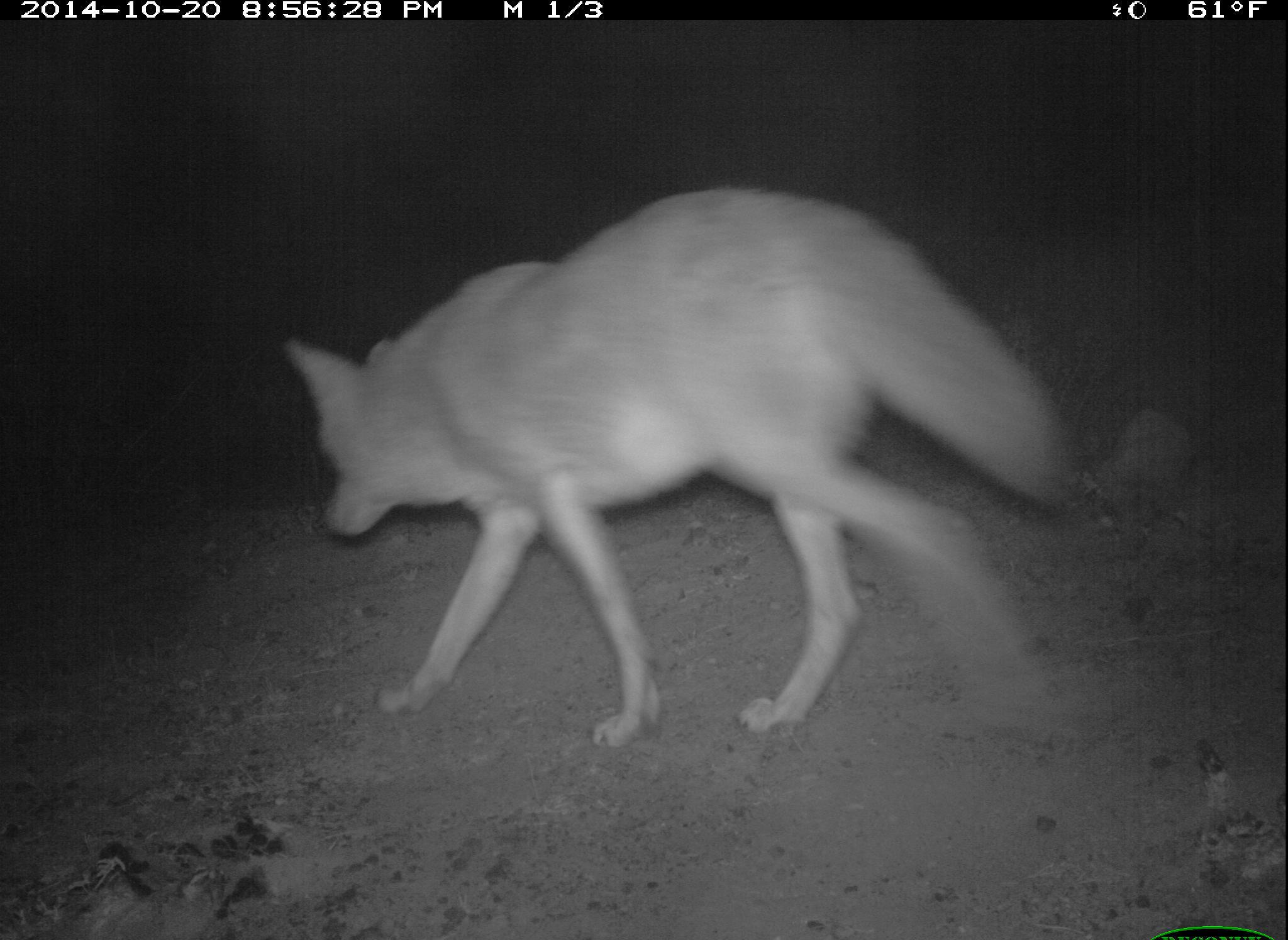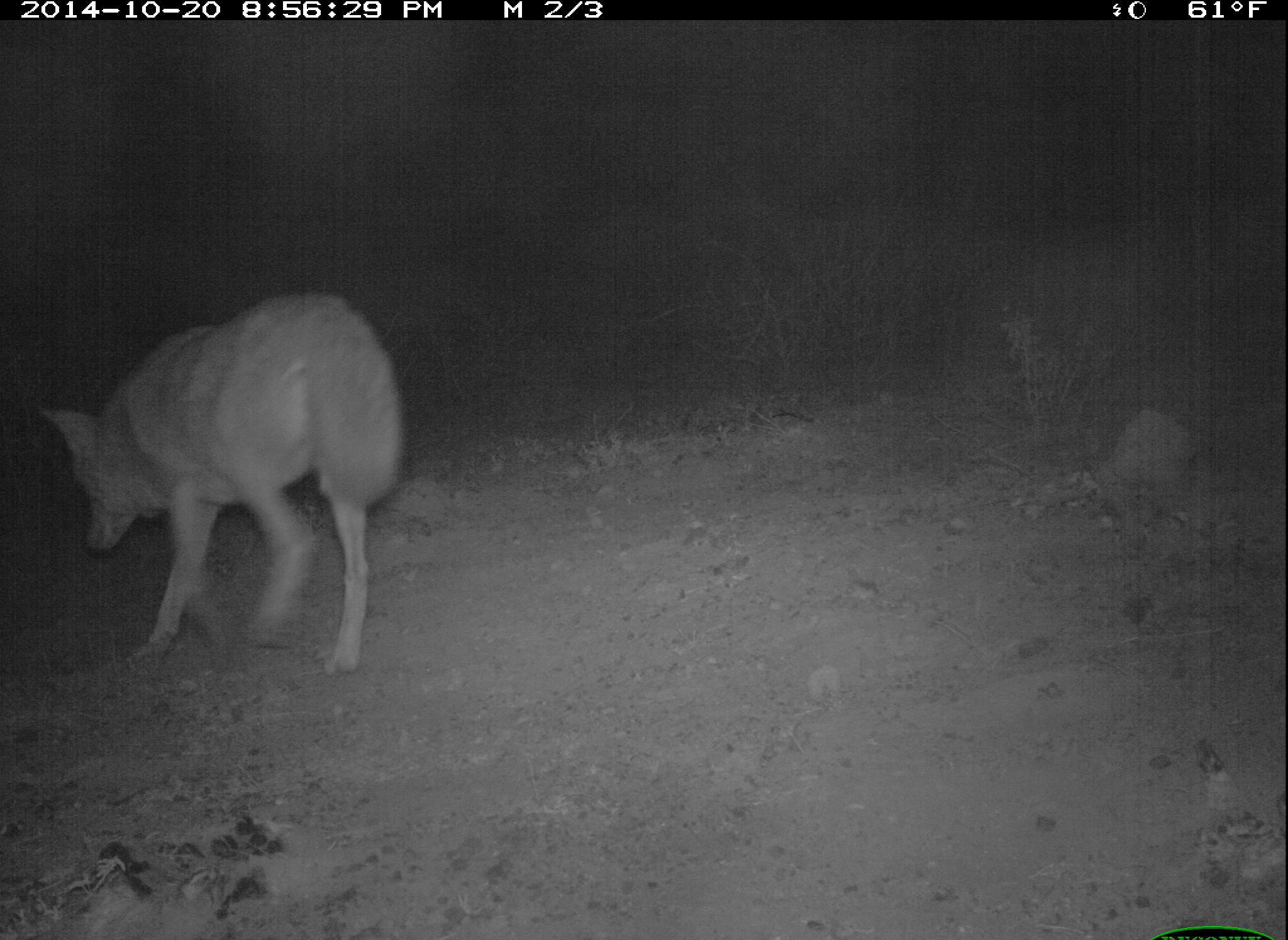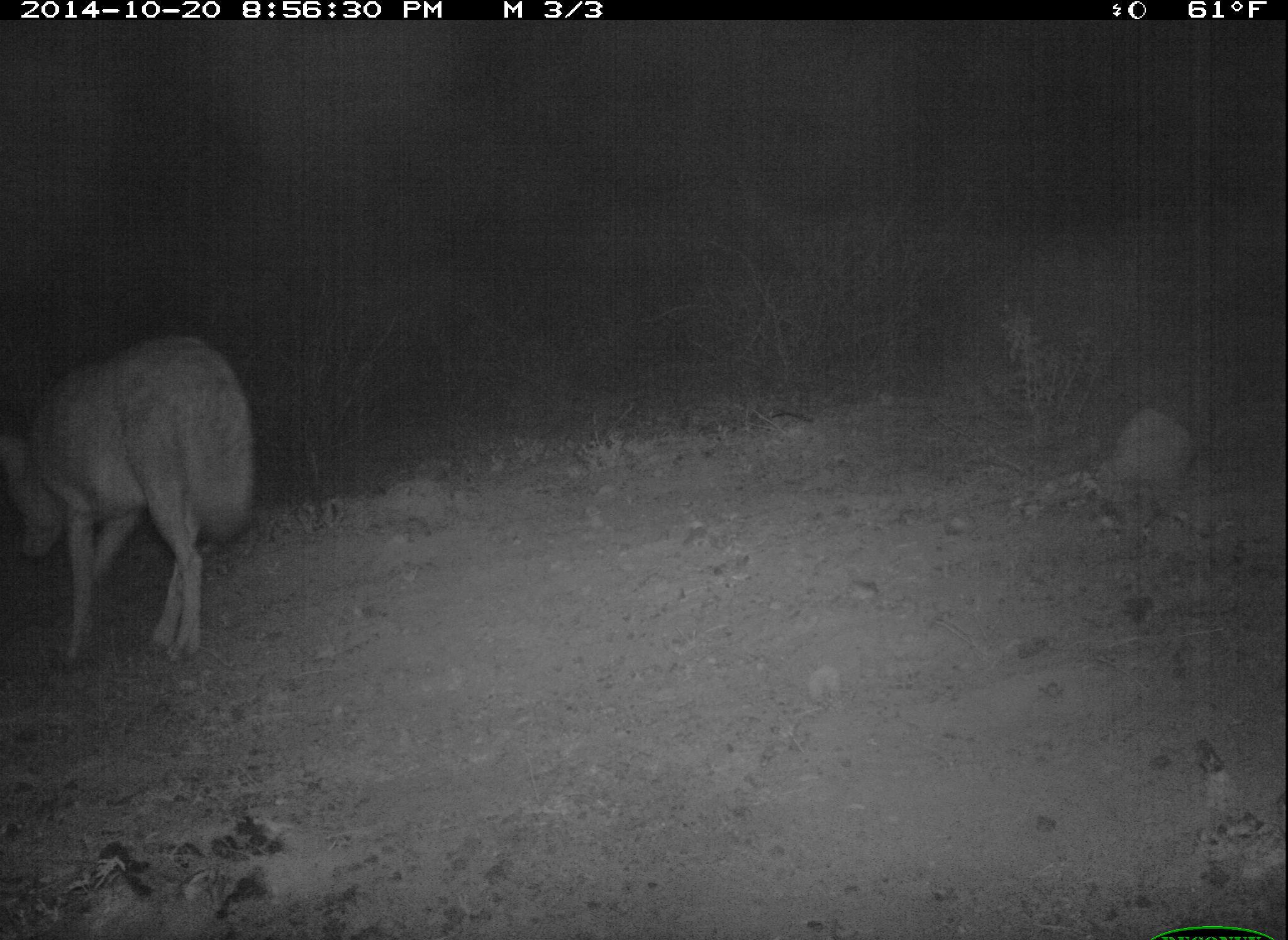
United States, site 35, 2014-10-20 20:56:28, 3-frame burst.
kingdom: Animalia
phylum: Chordata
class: Mammalia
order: Carnivora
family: Canidae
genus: Canis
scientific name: Canis latrans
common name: coyote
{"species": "coyote (Canis latrans)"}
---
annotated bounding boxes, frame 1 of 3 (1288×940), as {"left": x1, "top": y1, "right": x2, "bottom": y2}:
coyote: {"left": 277, "top": 186, "right": 1072, "bottom": 750}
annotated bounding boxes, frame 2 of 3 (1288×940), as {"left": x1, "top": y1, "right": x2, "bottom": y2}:
coyote: {"left": 36, "top": 290, "right": 406, "bottom": 679}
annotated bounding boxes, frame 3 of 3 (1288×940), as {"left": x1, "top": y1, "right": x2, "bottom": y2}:
coyote: {"left": 0, "top": 331, "right": 258, "bottom": 667}